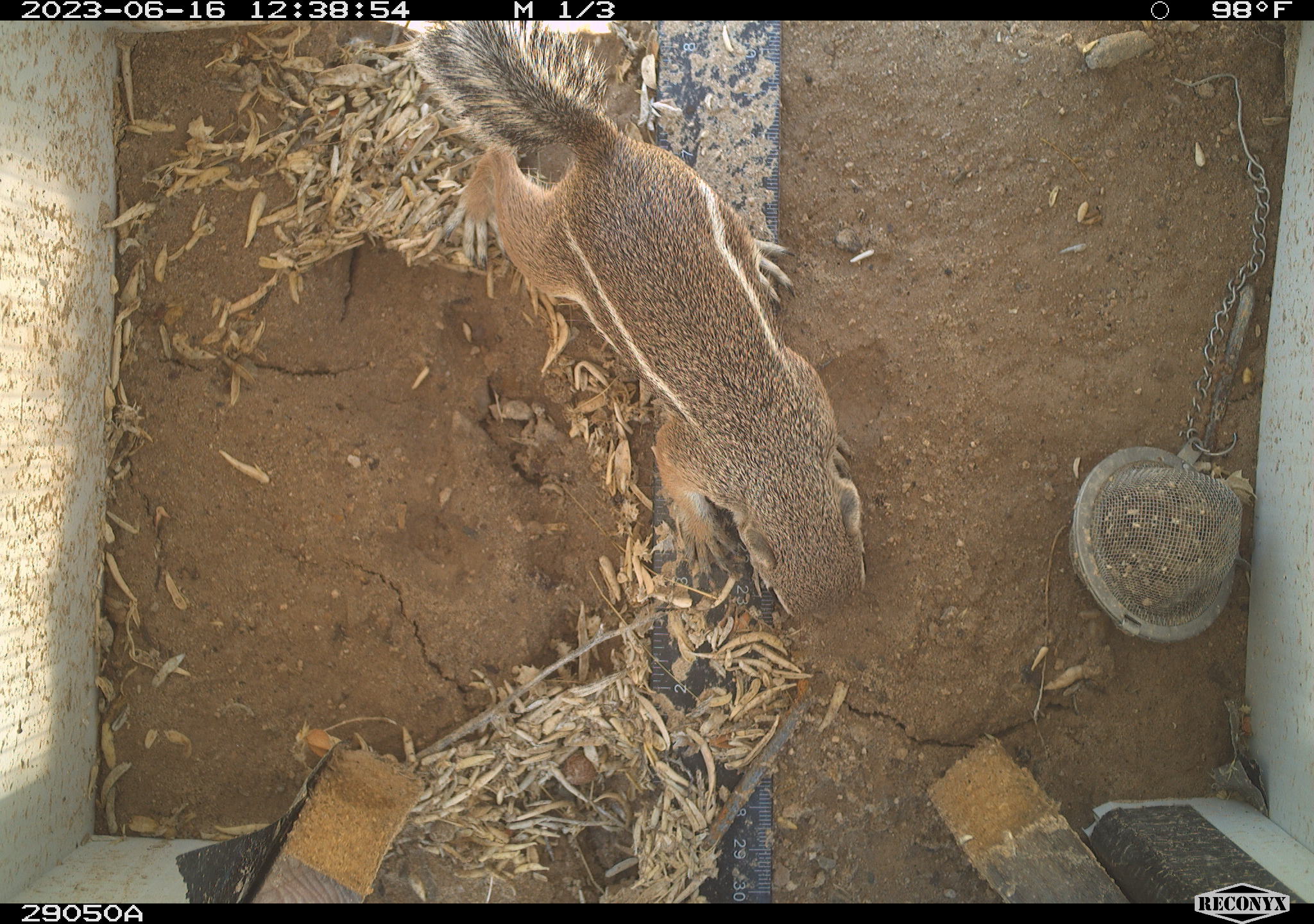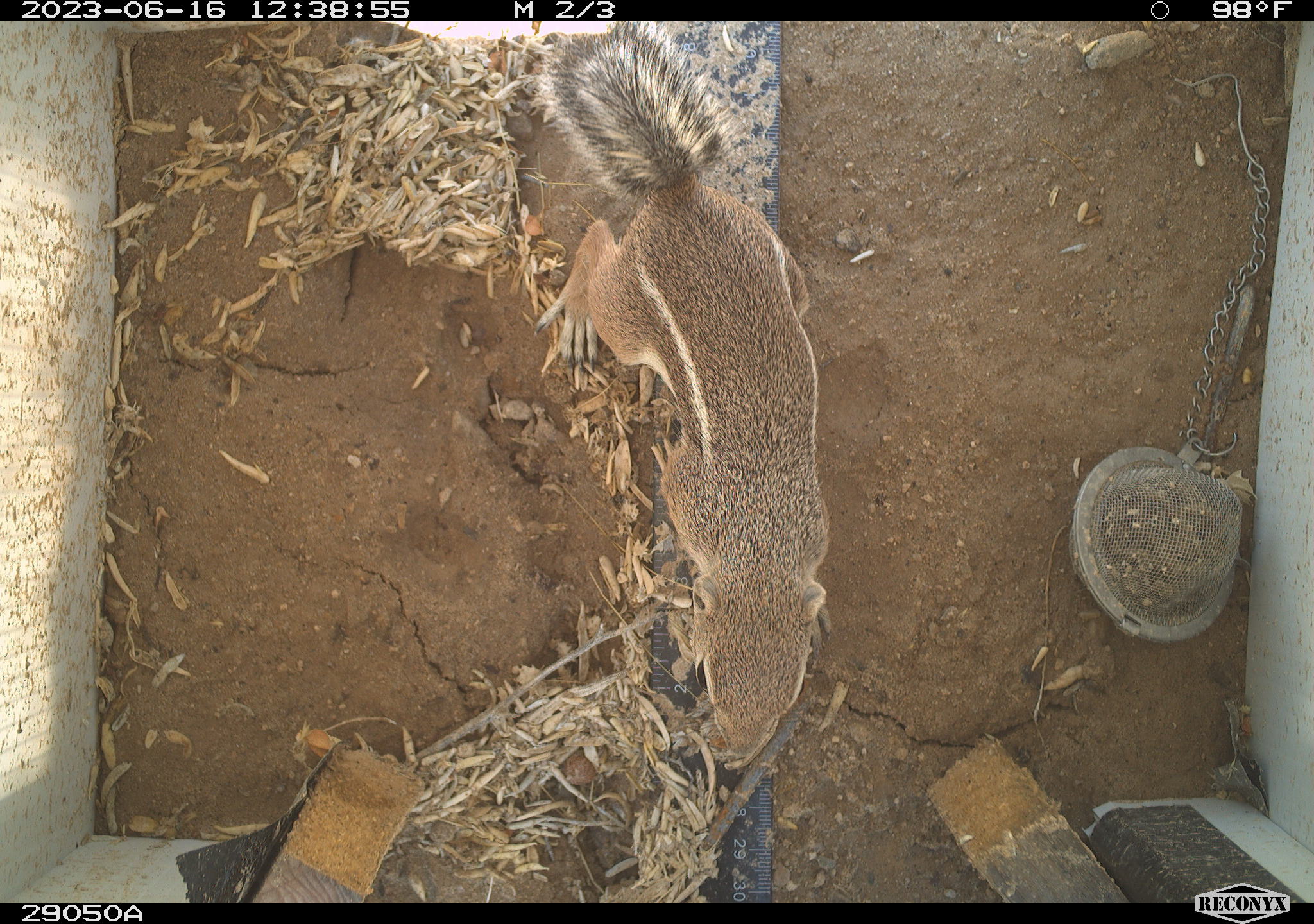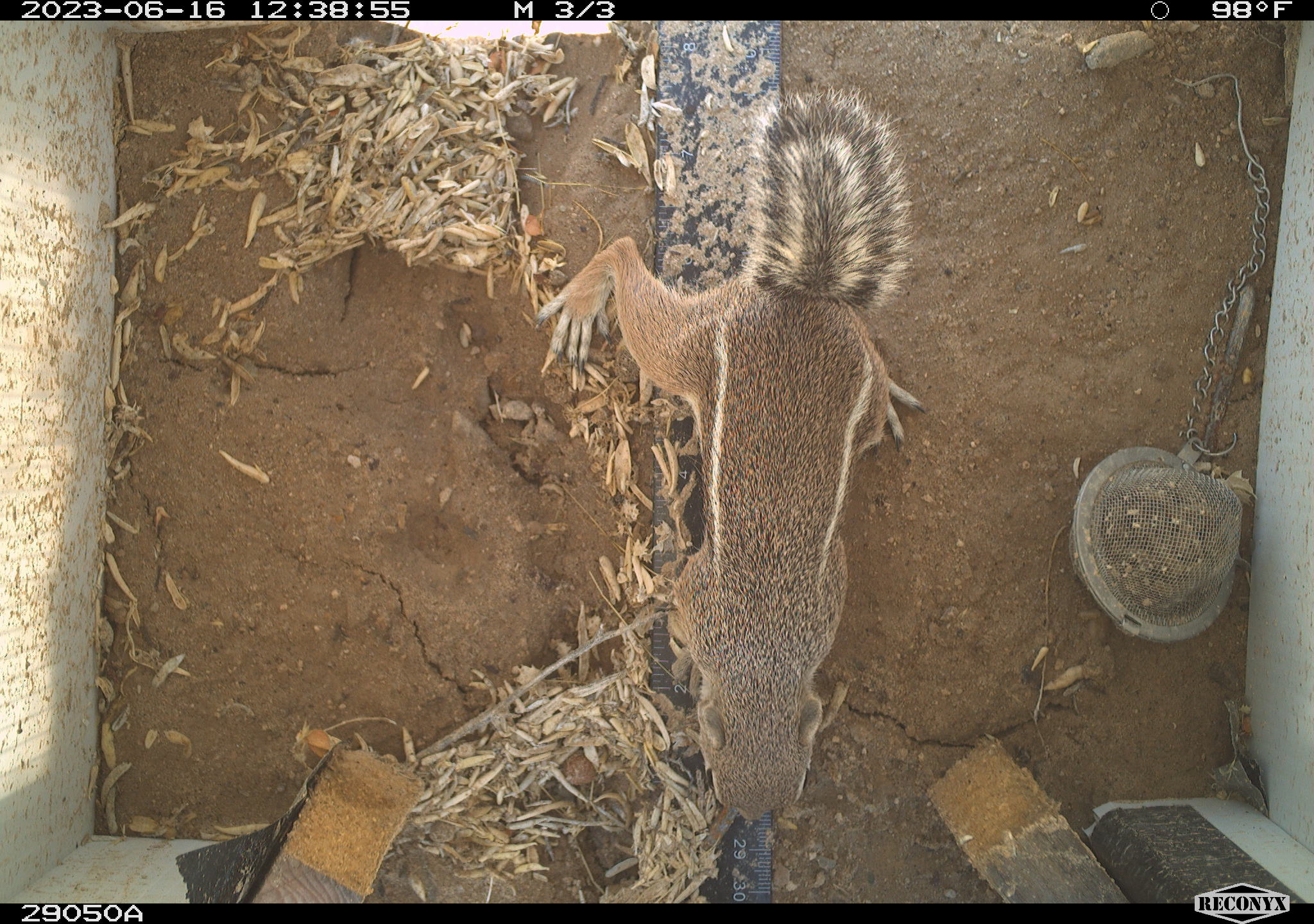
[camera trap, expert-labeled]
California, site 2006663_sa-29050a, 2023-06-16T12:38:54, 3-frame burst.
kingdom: Animalia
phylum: Chordata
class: Mammalia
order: Rodentia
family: Sciuridae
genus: Ammospermophilus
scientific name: Ammospermophilus leucurus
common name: white-tailed antelope squirrel